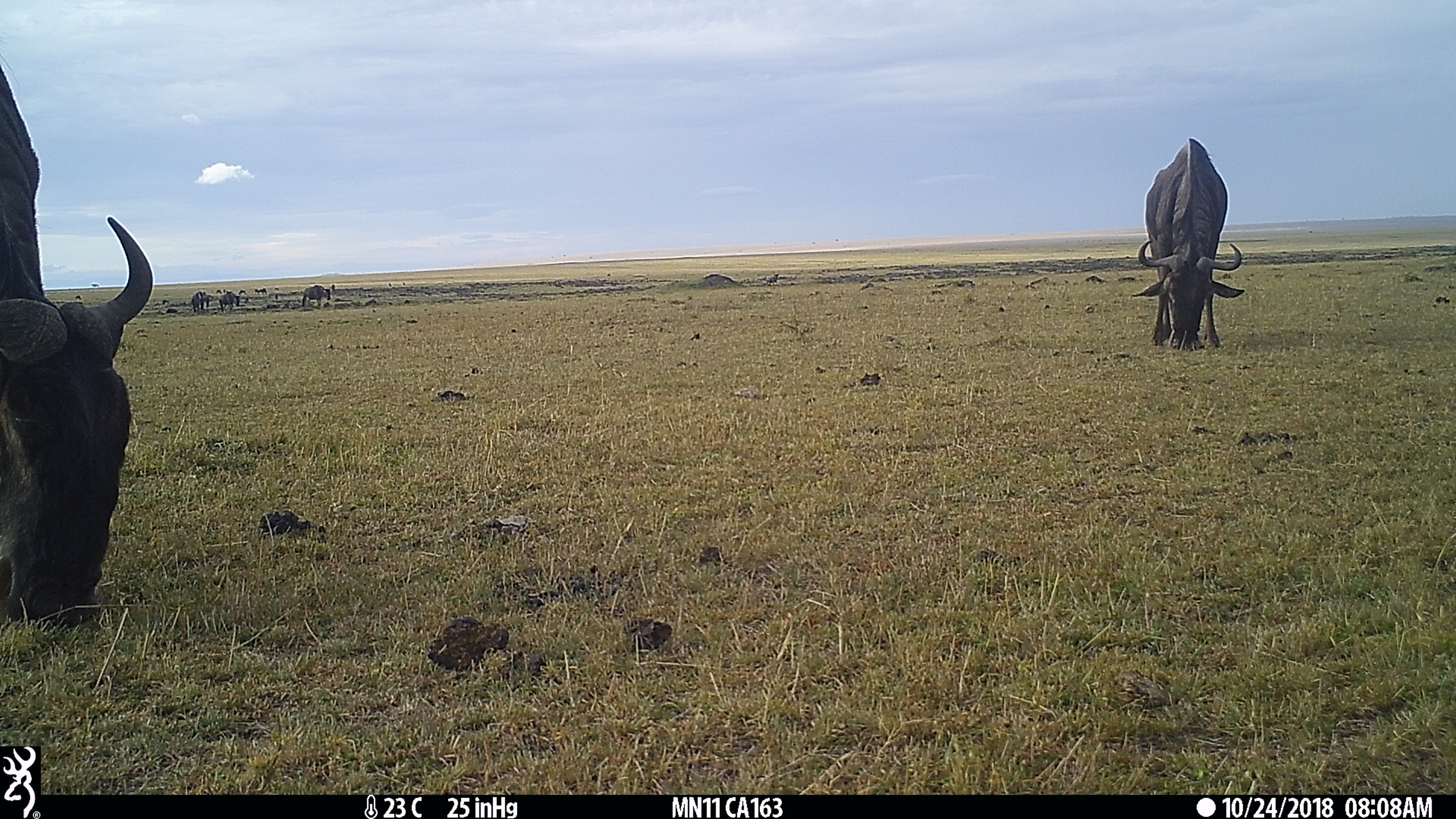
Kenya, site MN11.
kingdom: Animalia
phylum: Chordata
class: Mammalia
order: Artiodactyla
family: Bovidae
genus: Connochaetes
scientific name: Connochaetes taurinus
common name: blue wildebeest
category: wildebeest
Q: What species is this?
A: Wildebeest (blue wildebeest) (Connochaetes taurinus).